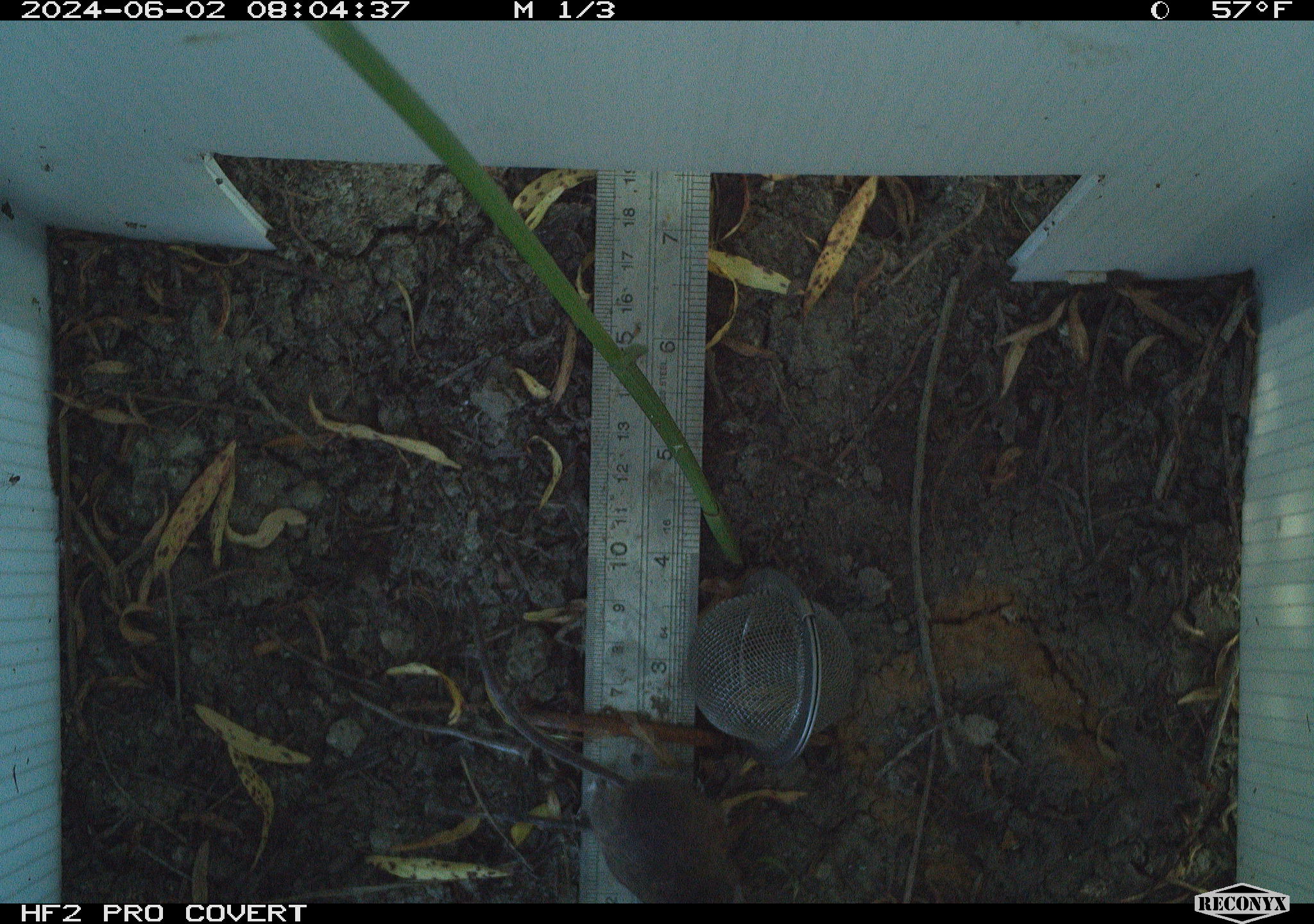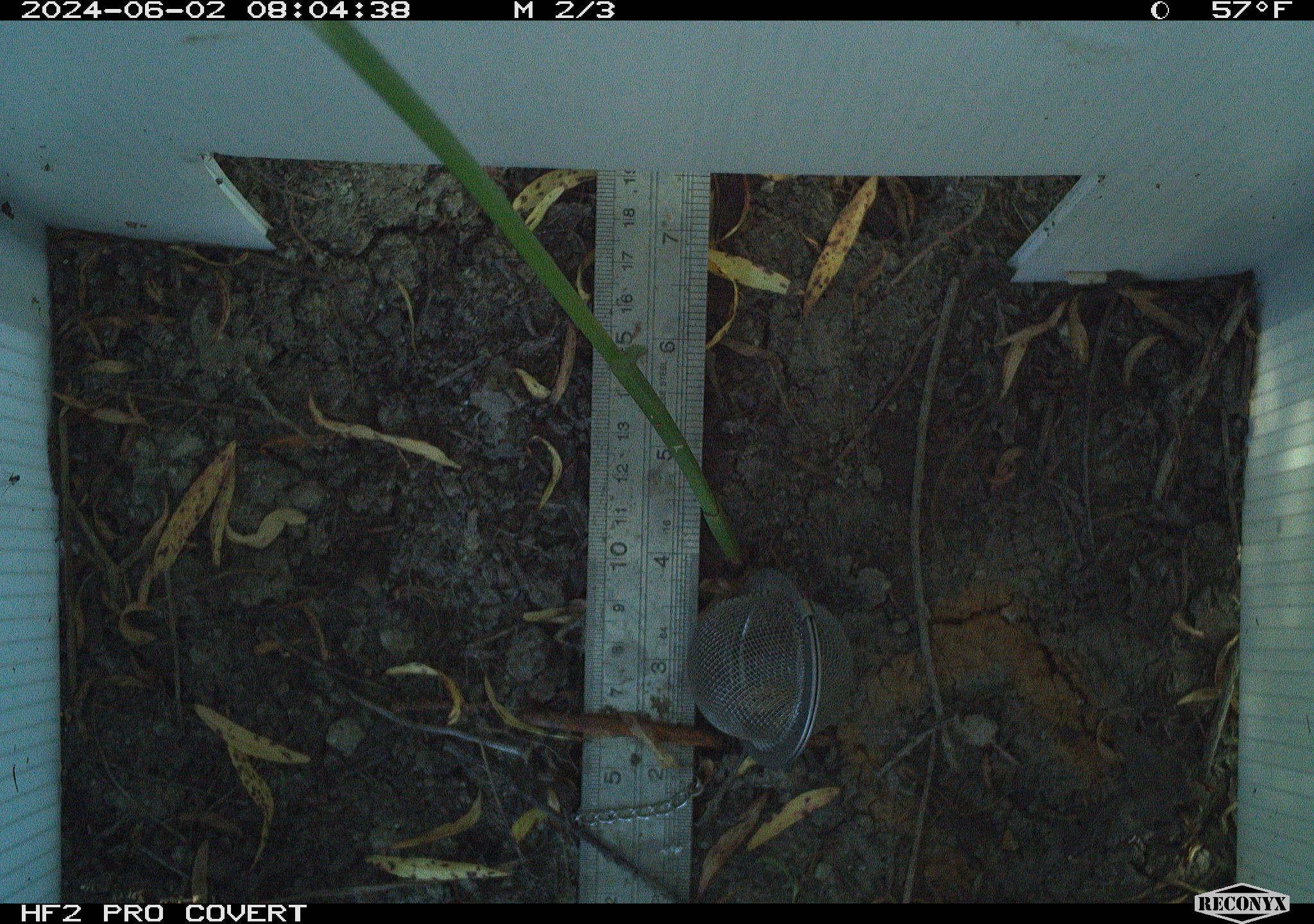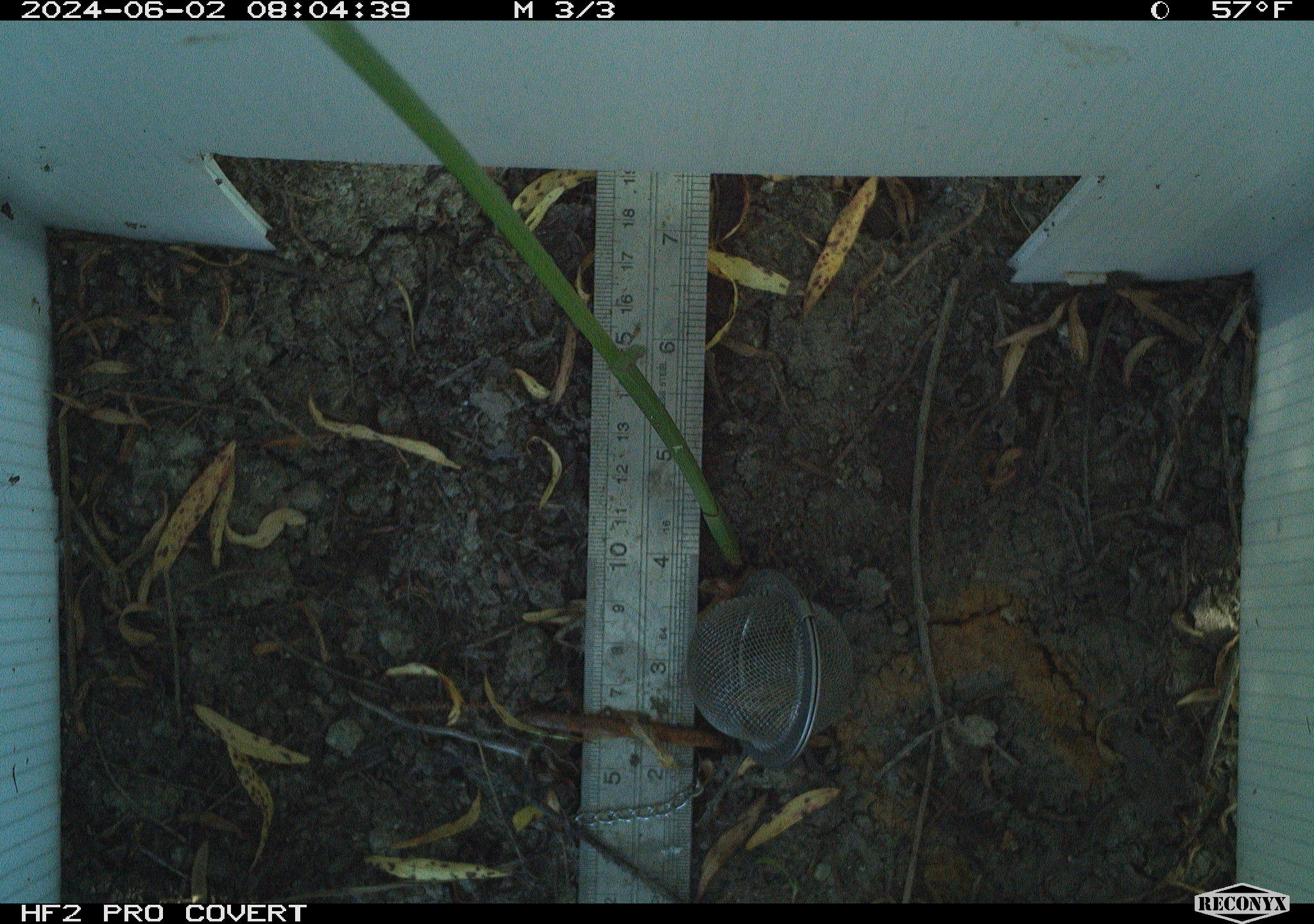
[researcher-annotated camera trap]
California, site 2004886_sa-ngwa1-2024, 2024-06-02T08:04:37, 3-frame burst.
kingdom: Animalia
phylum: Chordata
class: Mammalia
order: Rodentia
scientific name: Rodentia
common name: mouse species